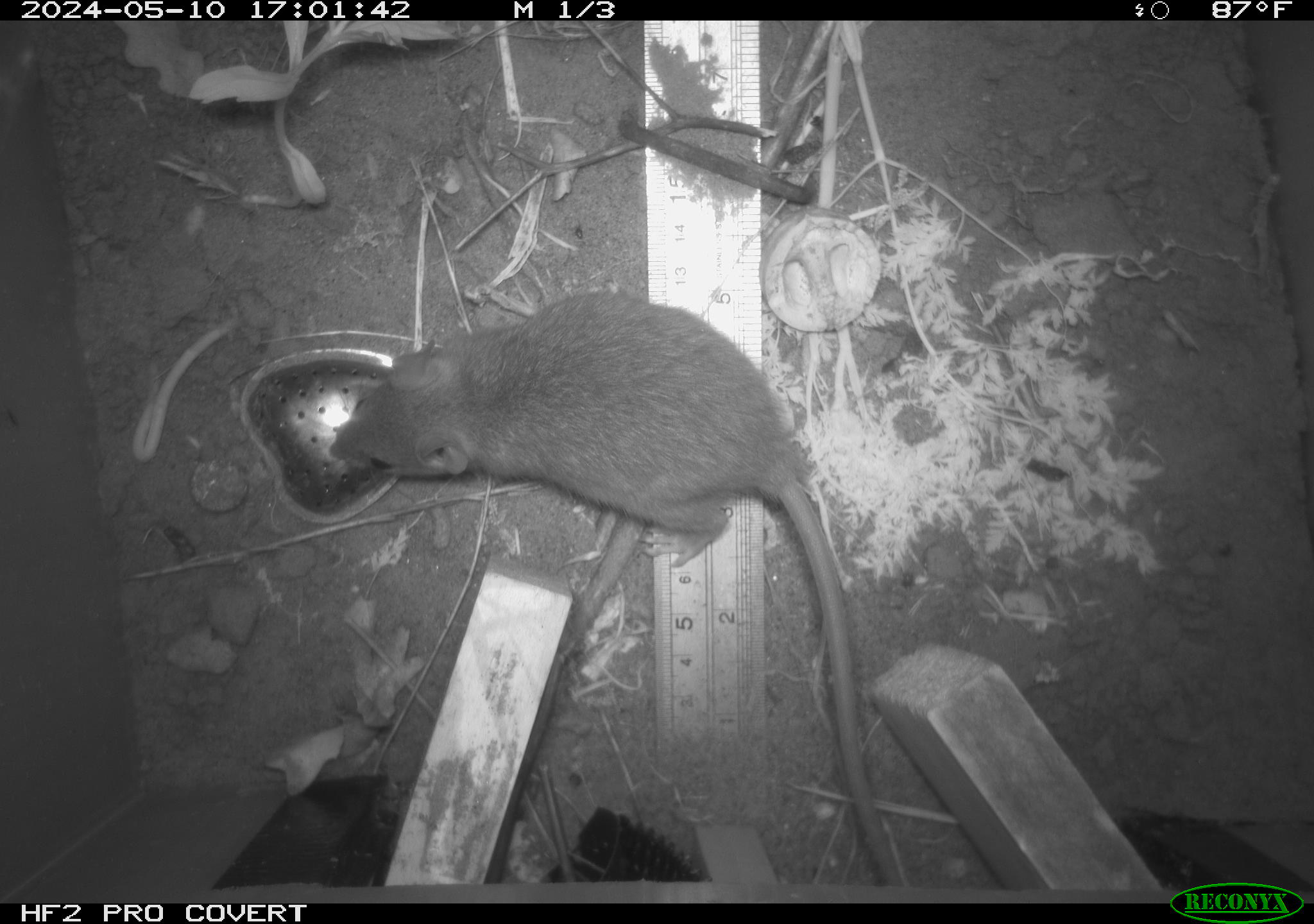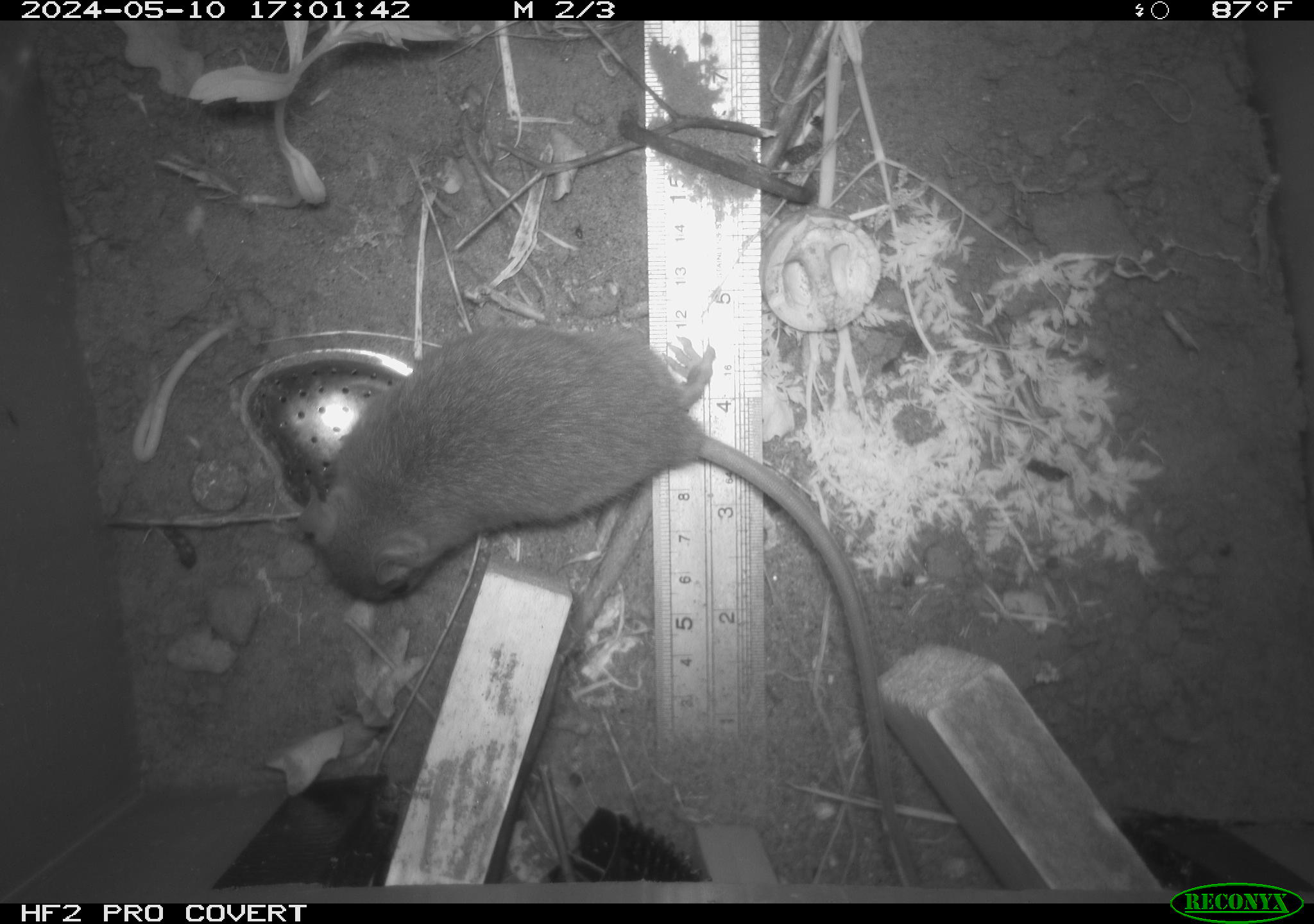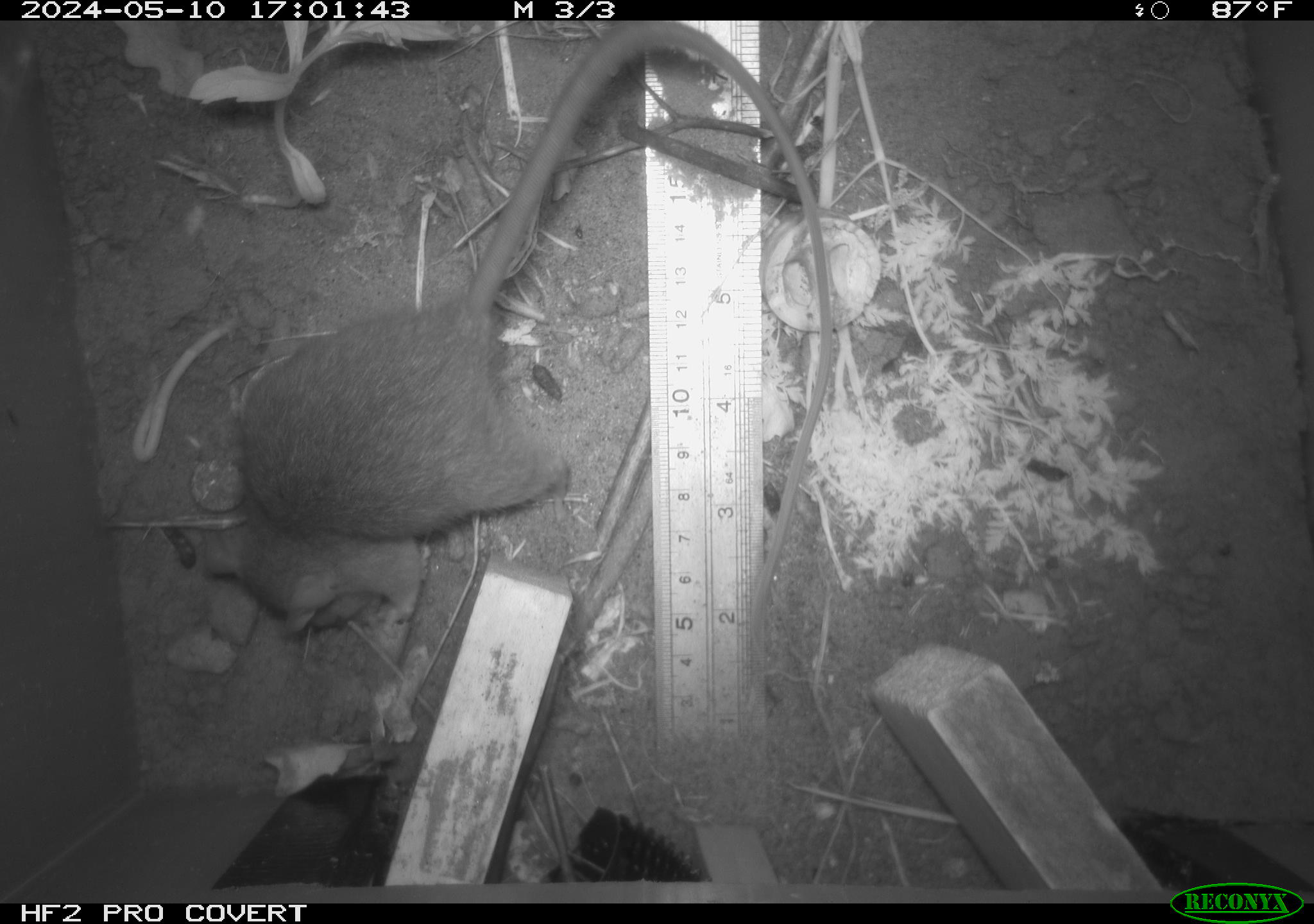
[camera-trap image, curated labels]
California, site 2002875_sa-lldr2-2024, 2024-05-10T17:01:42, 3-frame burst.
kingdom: Animalia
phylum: Chordata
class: Mammalia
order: Rodentia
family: Muridae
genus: Rattus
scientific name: Rattus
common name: rat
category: rattus species